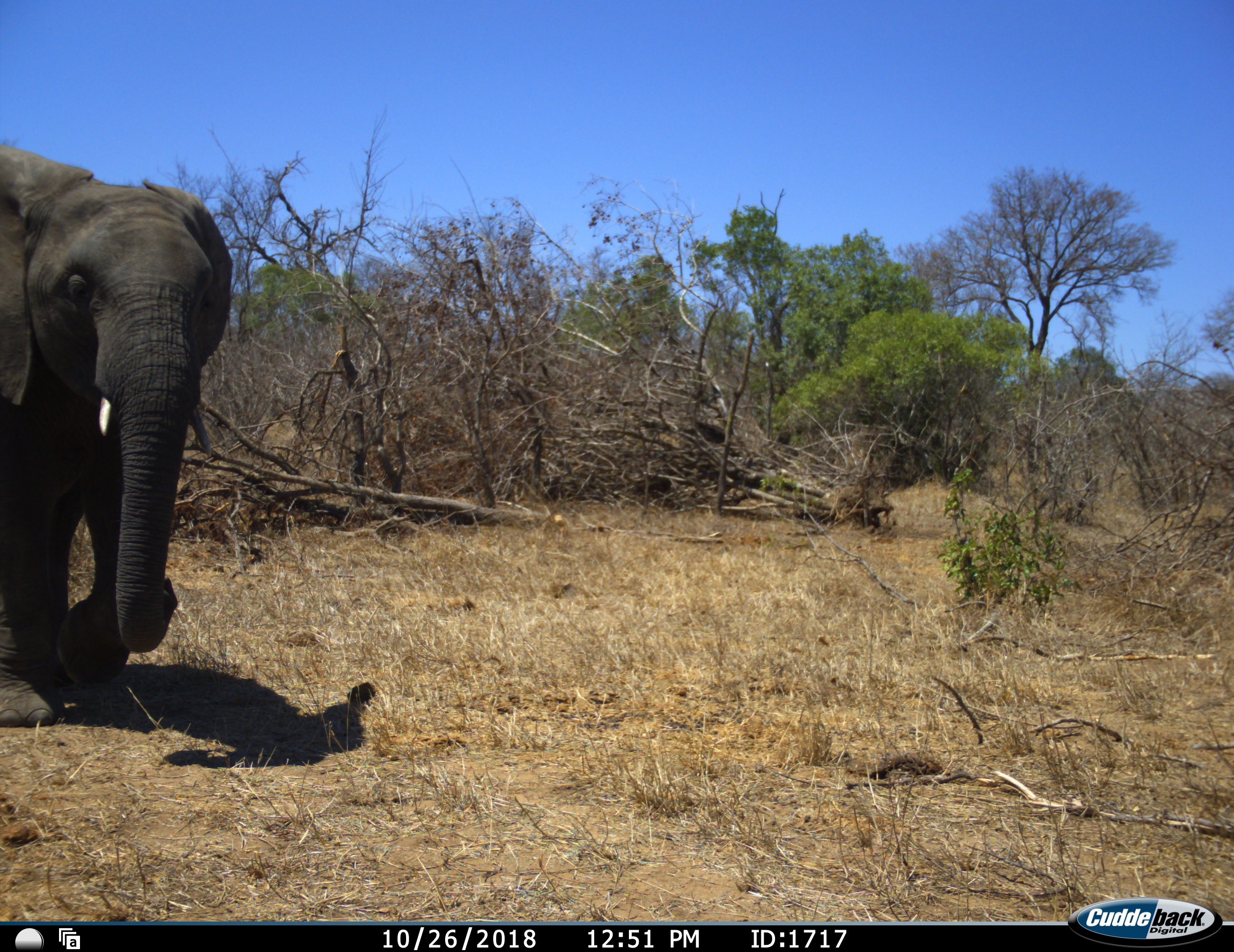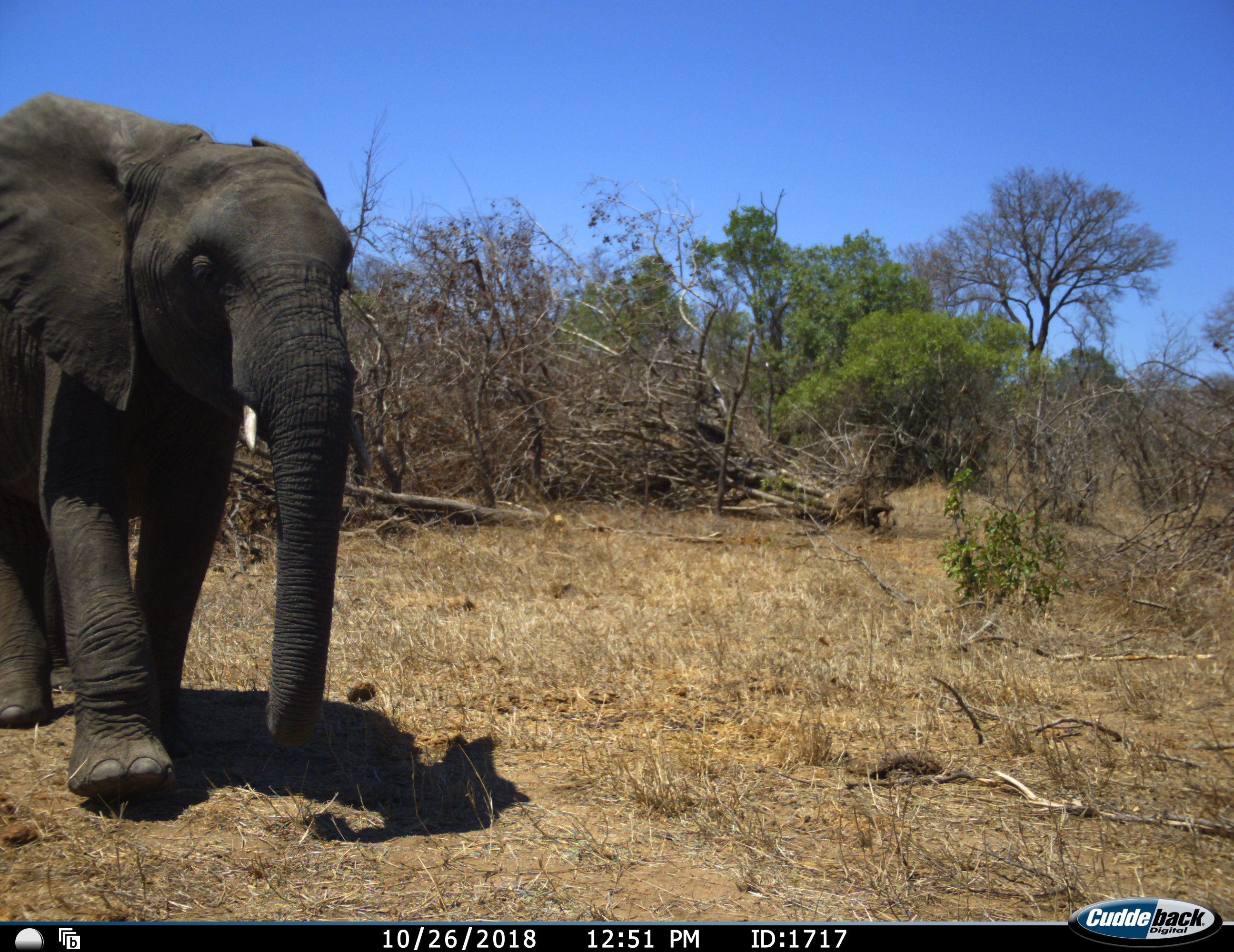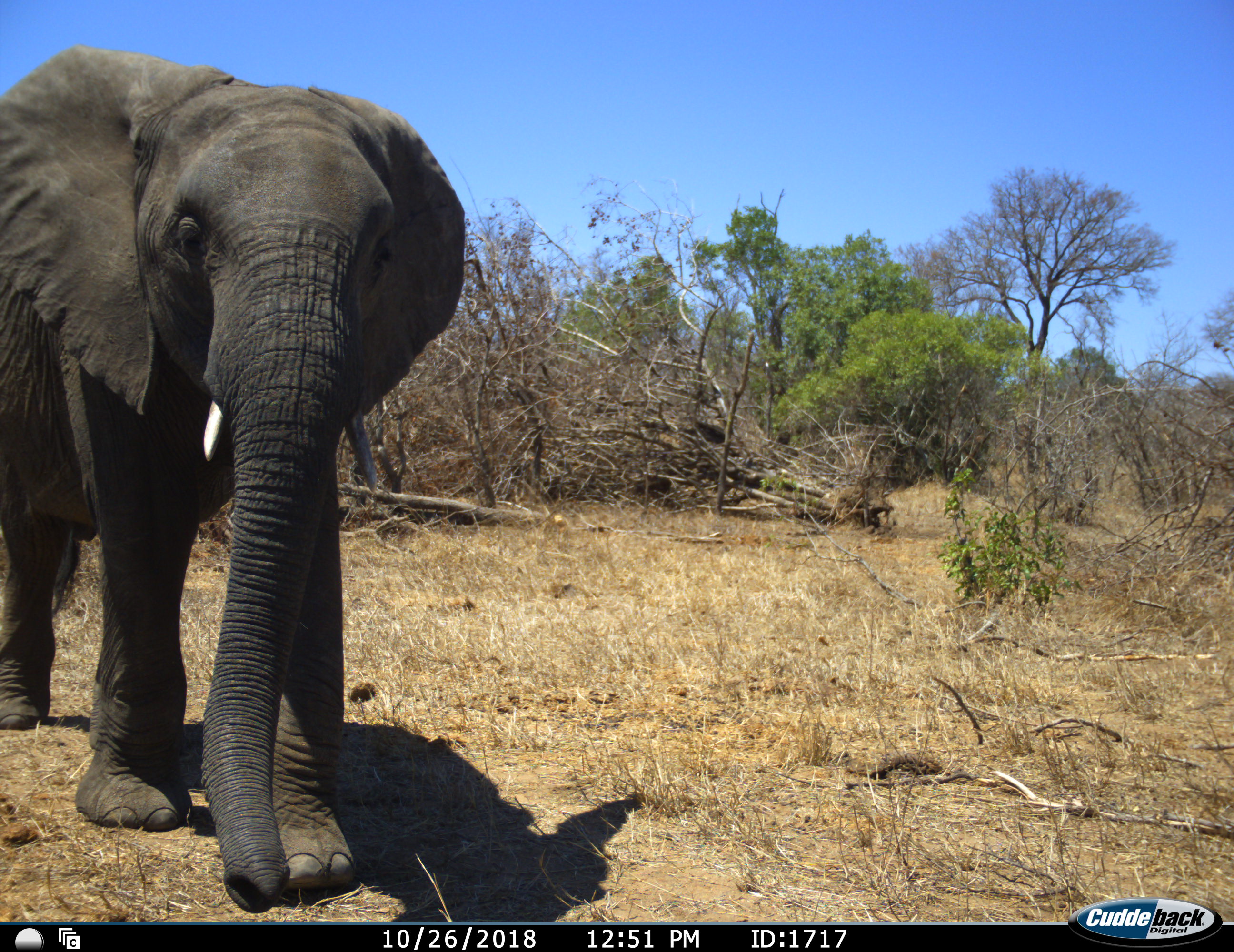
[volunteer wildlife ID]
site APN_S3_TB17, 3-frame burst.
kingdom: Animalia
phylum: Chordata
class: Mammalia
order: Proboscidea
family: Elephantidae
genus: Loxodonta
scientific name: Loxodonta africana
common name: african bush elephant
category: elephant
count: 1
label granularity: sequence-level